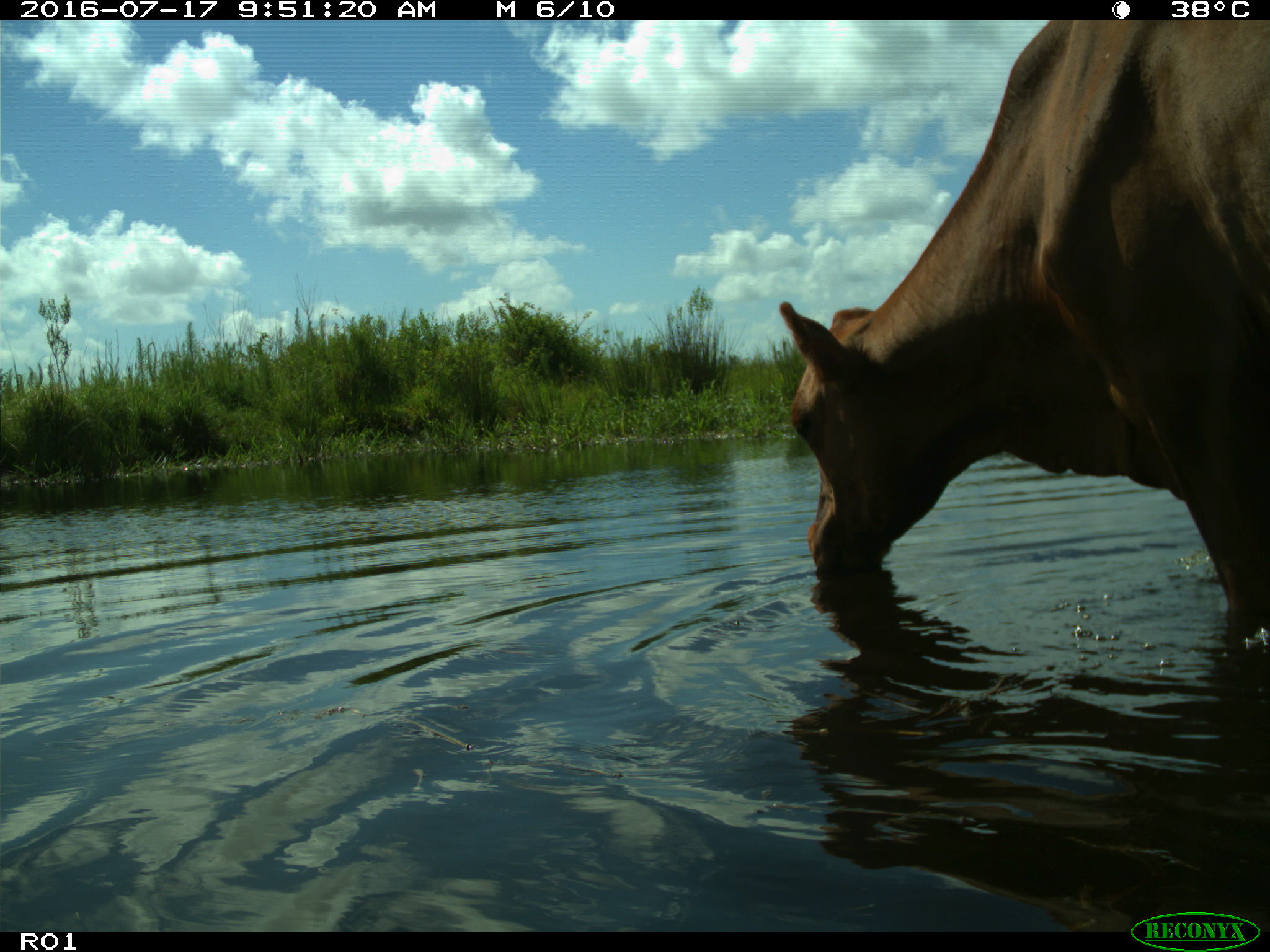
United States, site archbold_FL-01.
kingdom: Animalia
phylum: Chordata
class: Mammalia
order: Artiodactyla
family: Bovidae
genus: Bos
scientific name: Bos taurus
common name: domestic cow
Bos taurus (domestic cow).